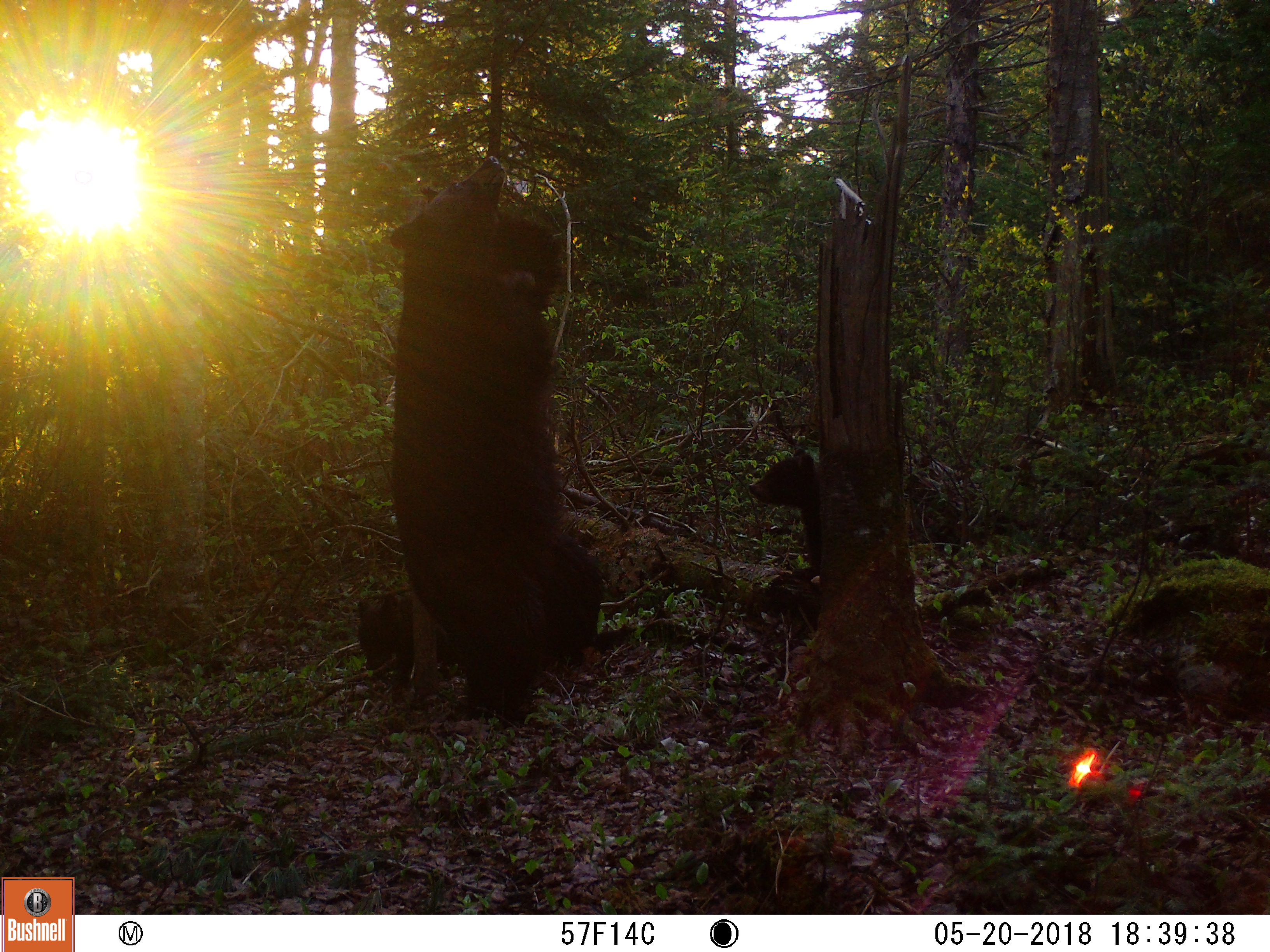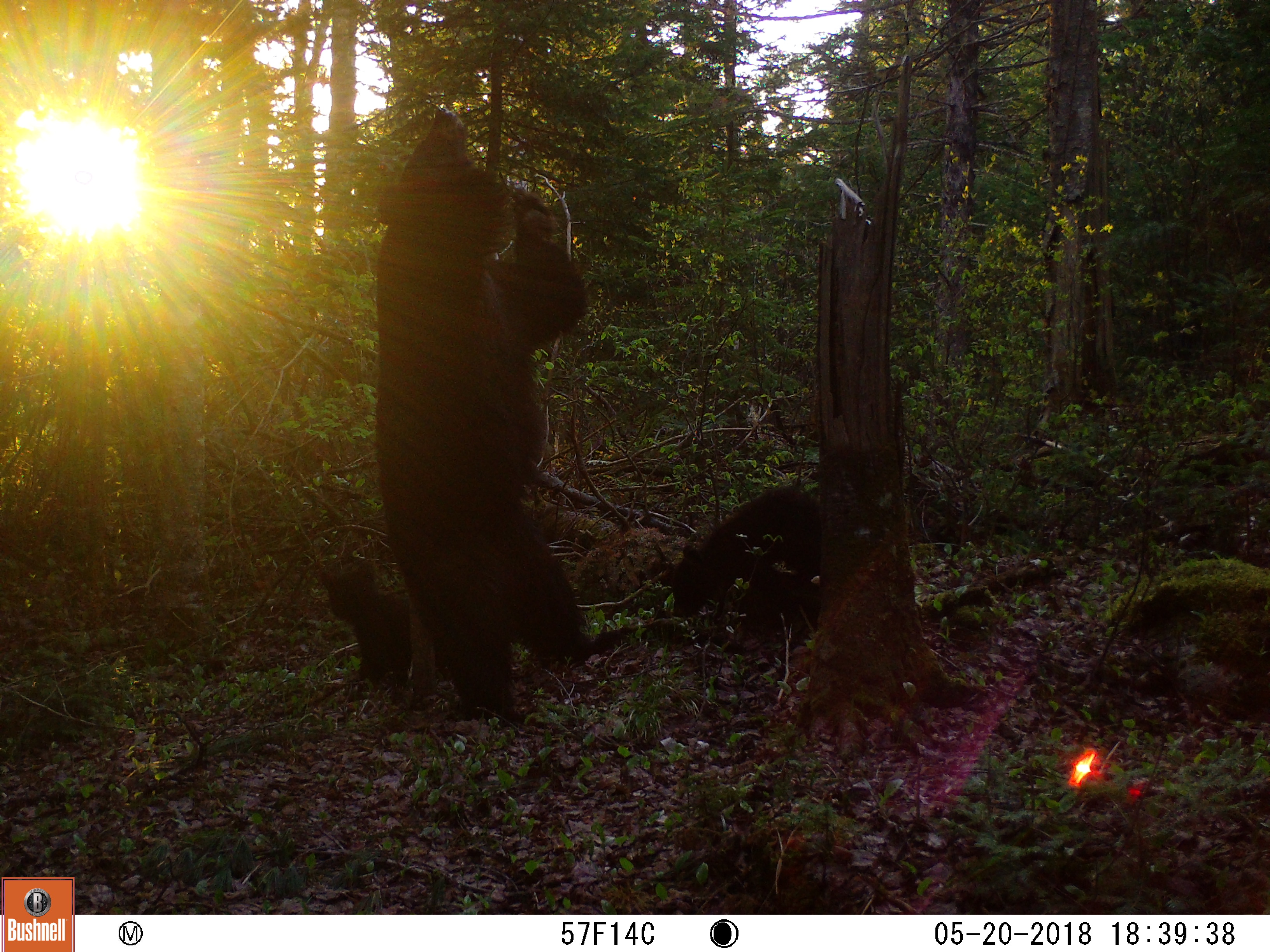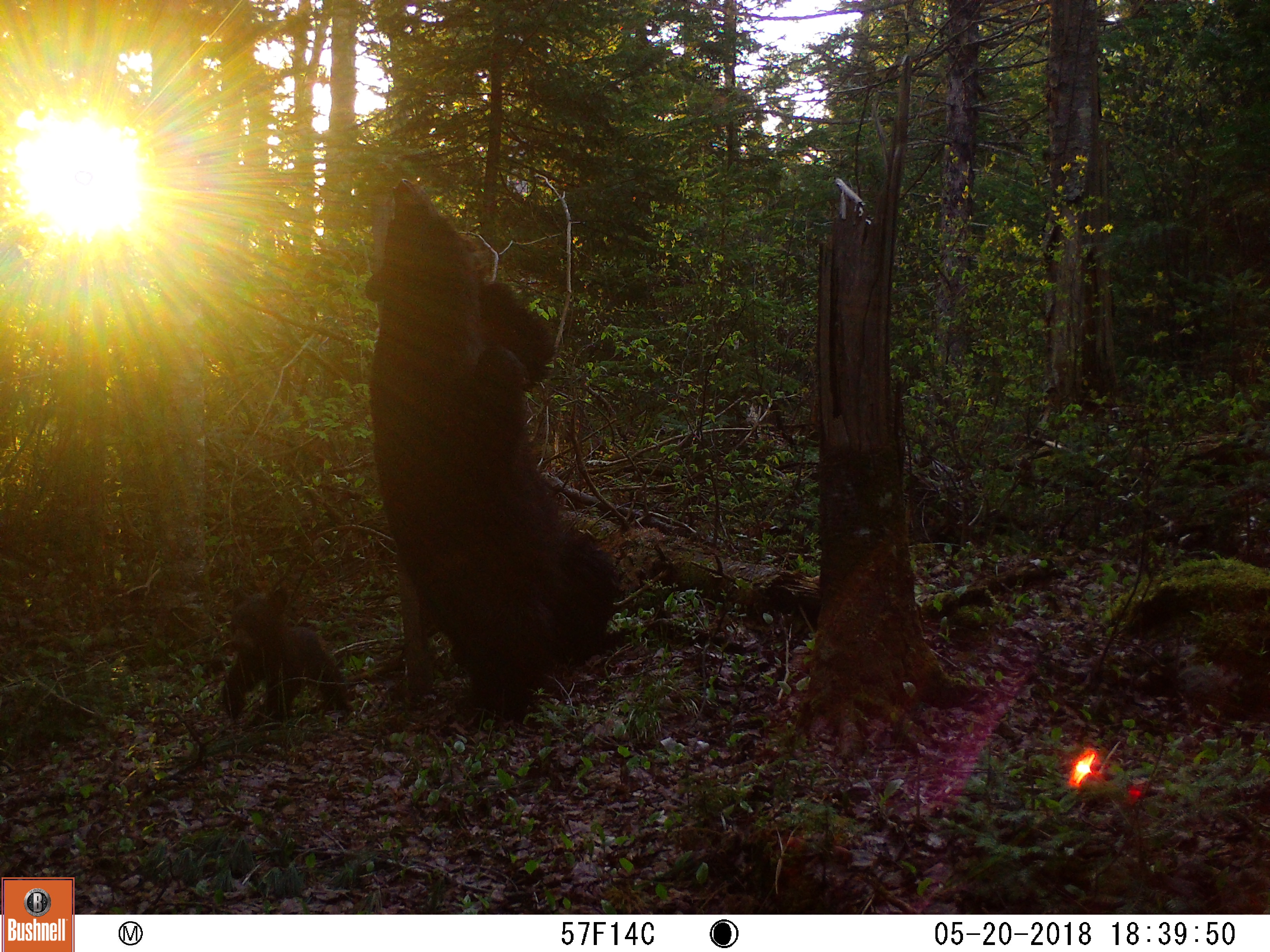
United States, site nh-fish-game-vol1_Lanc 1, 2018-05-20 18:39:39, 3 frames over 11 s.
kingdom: Animalia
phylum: Chordata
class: Mammalia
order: Carnivora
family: Ursidae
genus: Ursus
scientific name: Ursus americanus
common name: black bear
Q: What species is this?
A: Black bear (Ursus americanus).